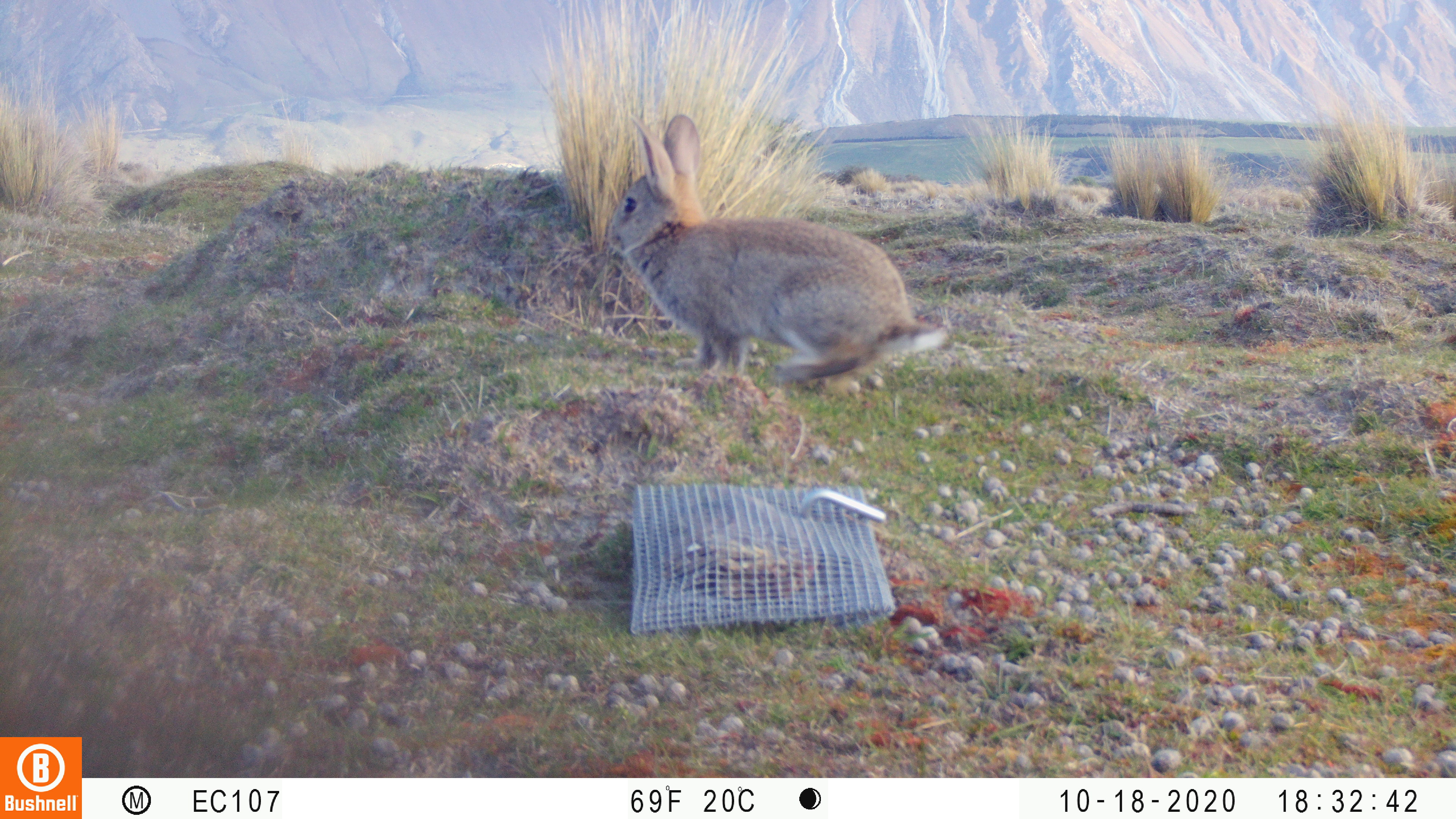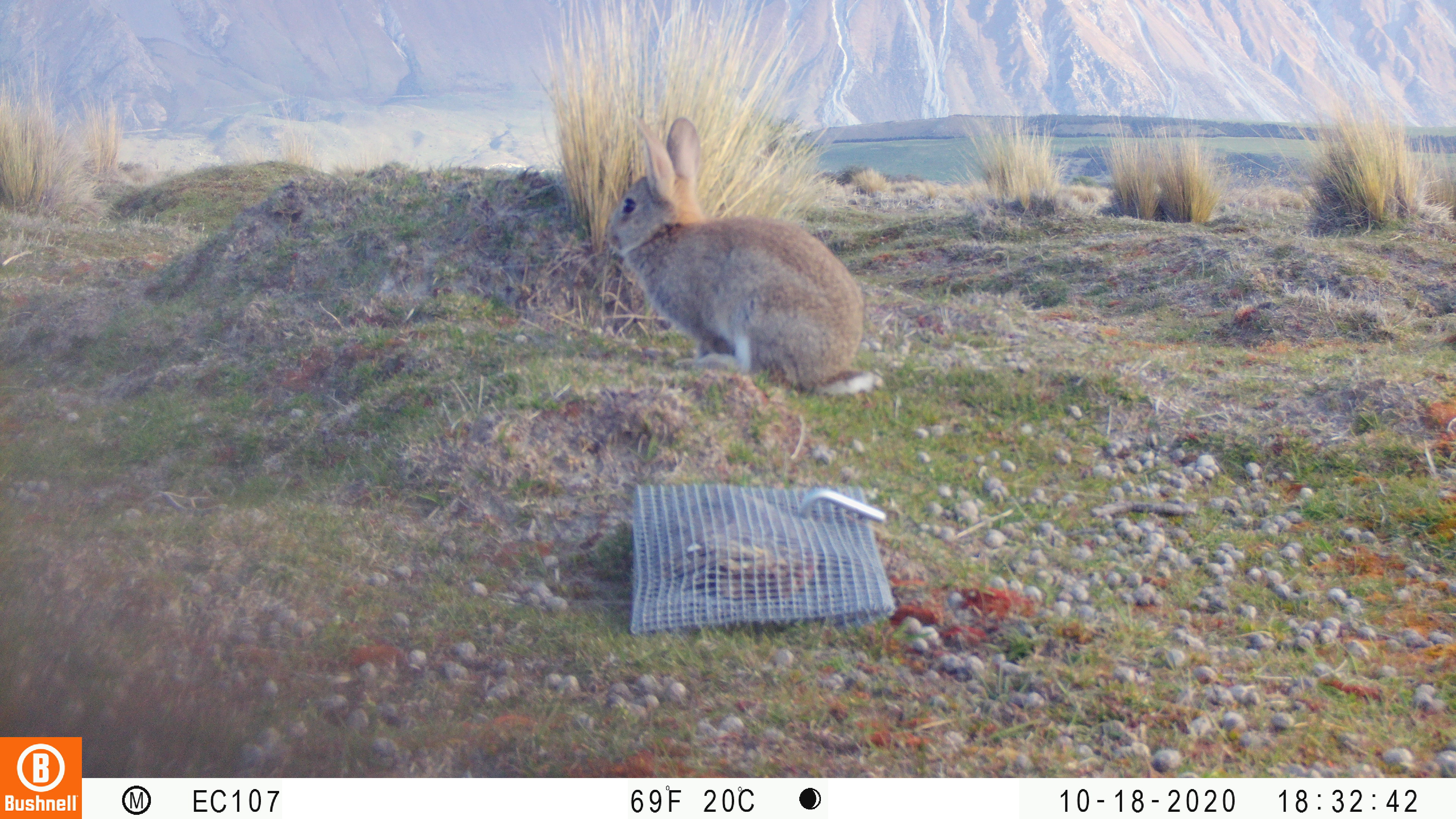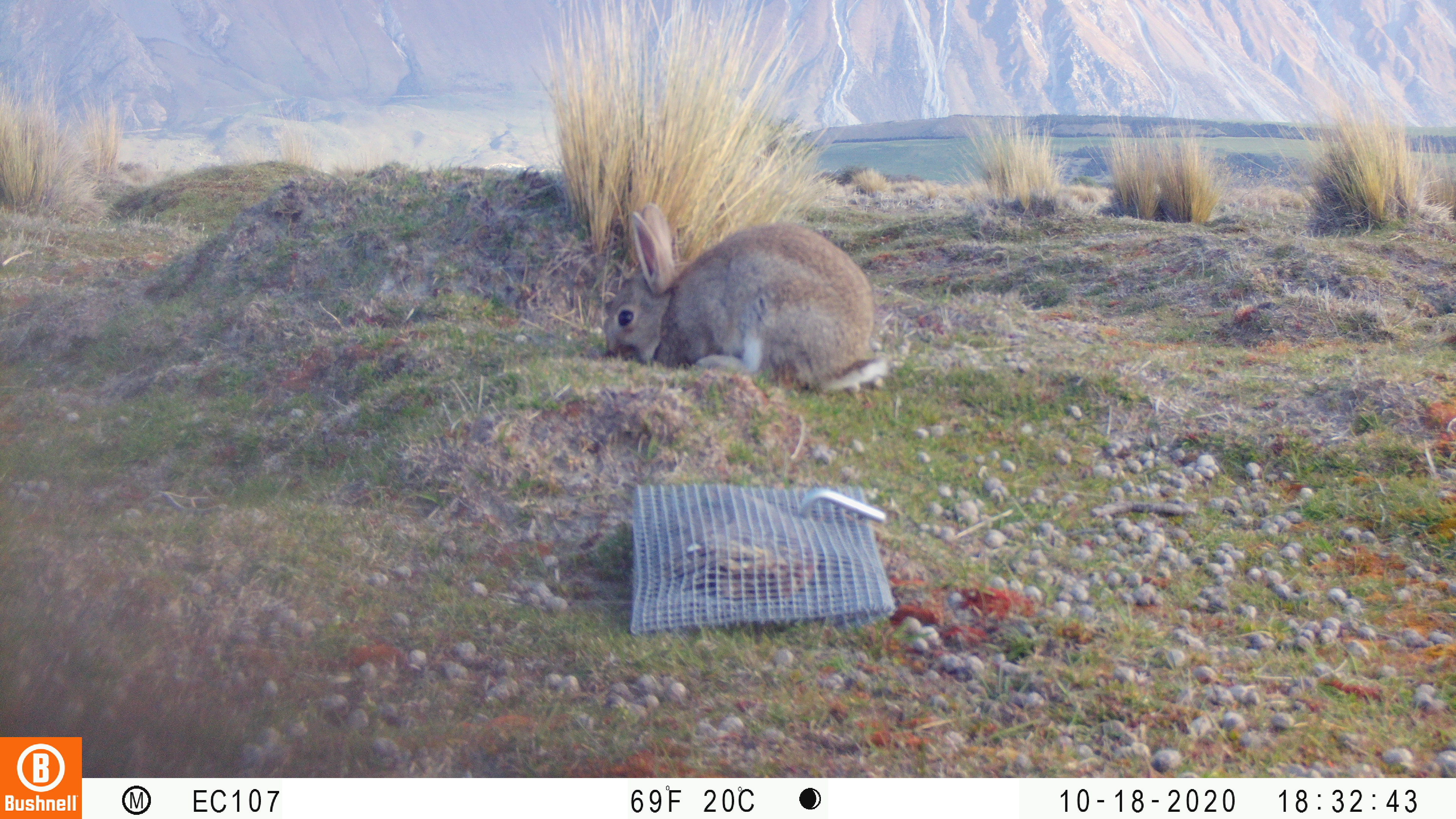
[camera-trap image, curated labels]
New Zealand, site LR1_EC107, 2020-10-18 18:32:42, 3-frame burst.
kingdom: Animalia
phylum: Chordata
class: Mammalia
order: Lagomorpha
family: Leporidae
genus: Oryctolagus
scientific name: Oryctolagus cuniculus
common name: european rabbit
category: rabbit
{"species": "rabbit (european rabbit) (Oryctolagus cuniculus)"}